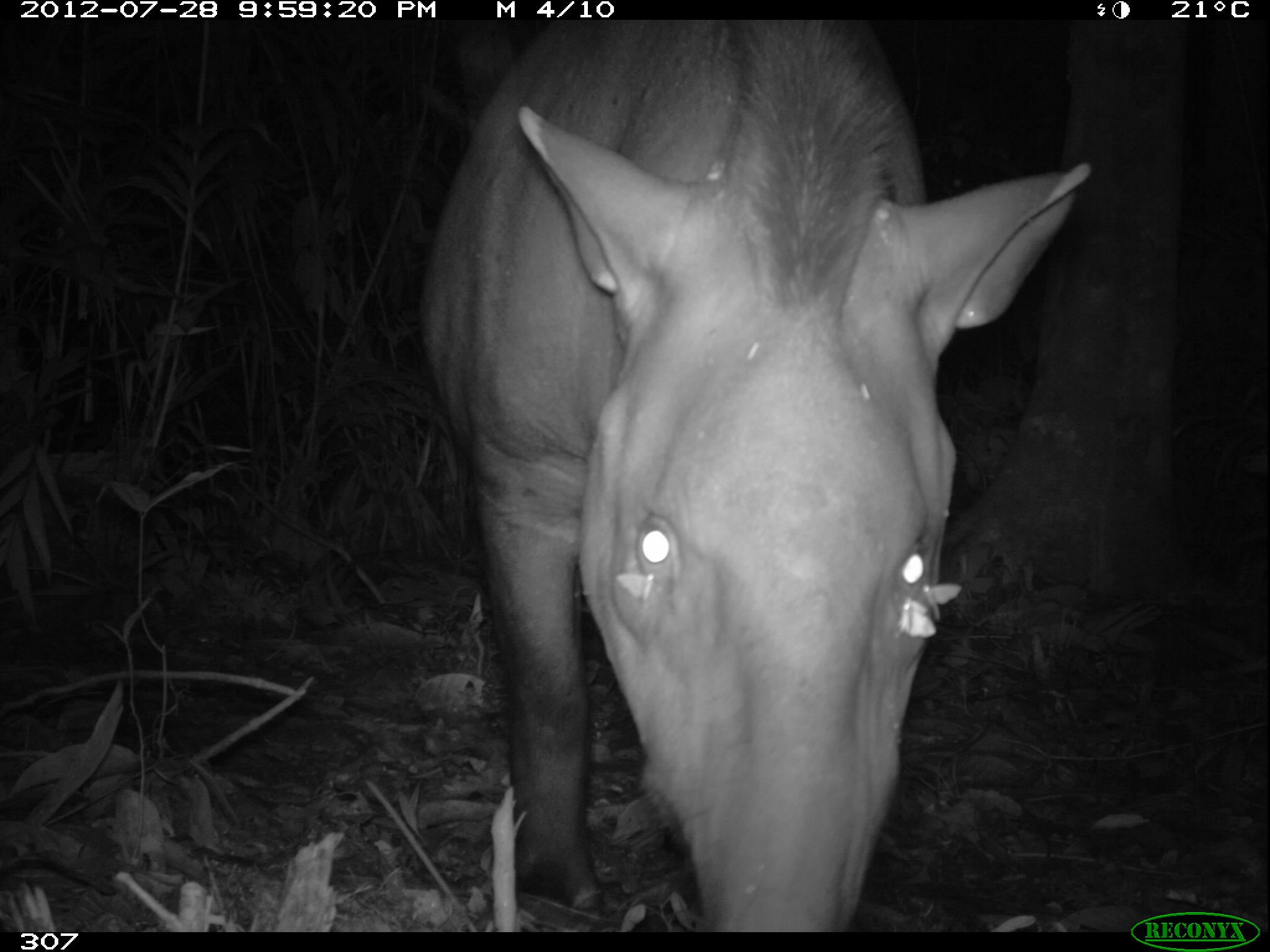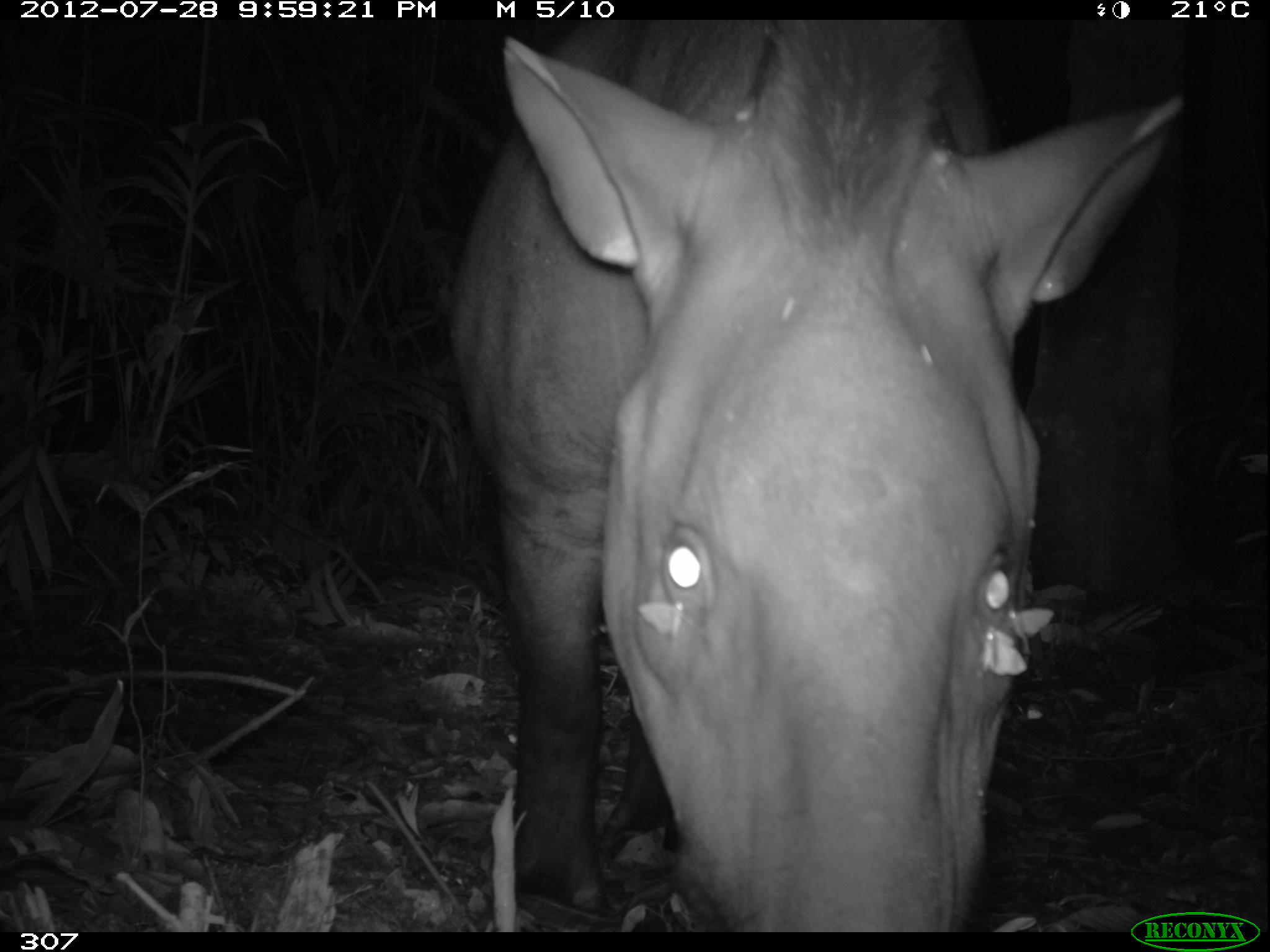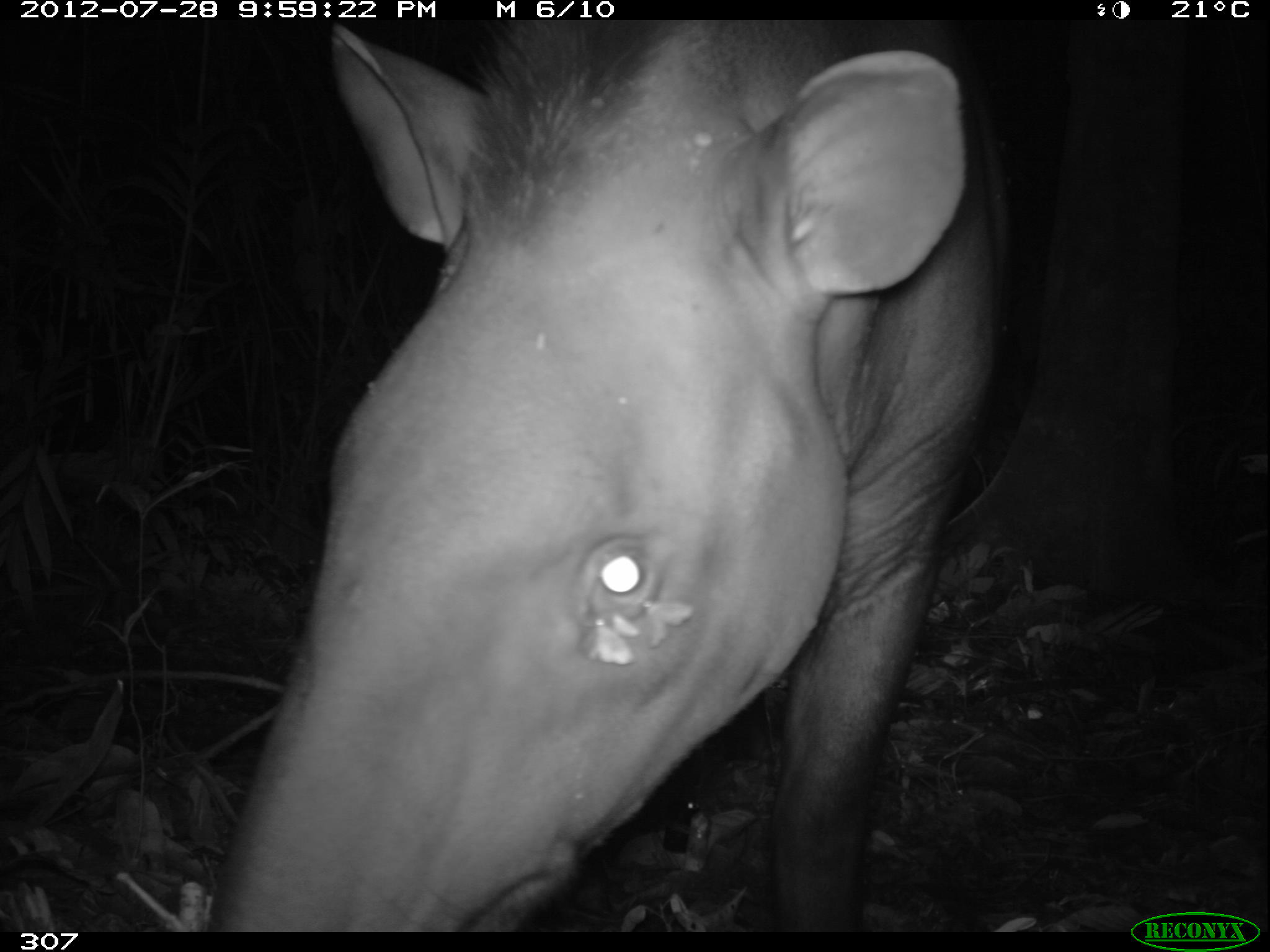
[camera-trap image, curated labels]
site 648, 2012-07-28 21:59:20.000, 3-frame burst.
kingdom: Animalia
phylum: Chordata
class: Mammalia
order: Perissodactyla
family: Tapiridae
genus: Tapirus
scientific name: Tapirus terrestris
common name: south american tapir